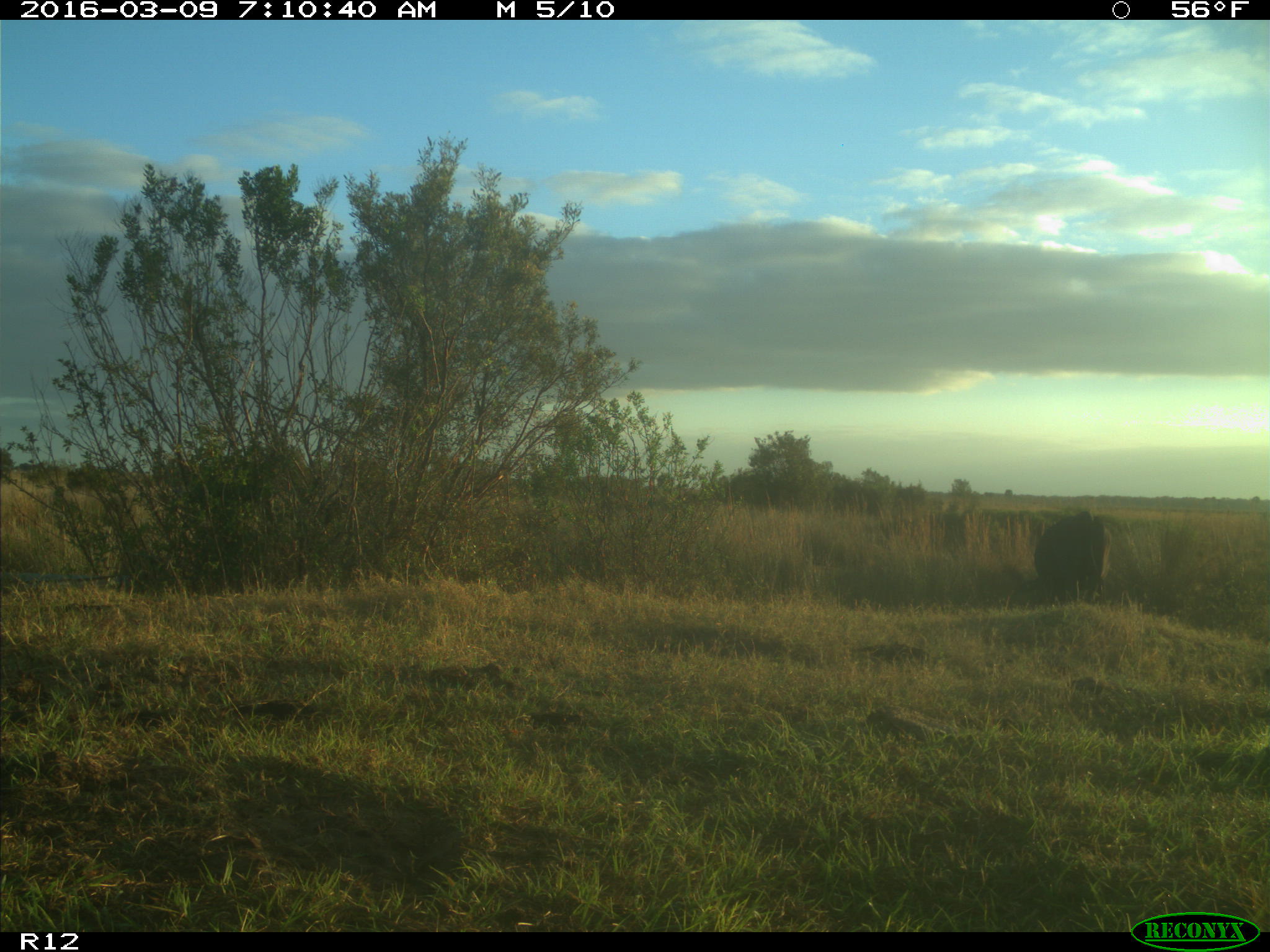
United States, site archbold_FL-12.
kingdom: Animalia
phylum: Chordata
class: Mammalia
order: Artiodactyla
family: Bovidae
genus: Bos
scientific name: Bos taurus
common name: domestic cow